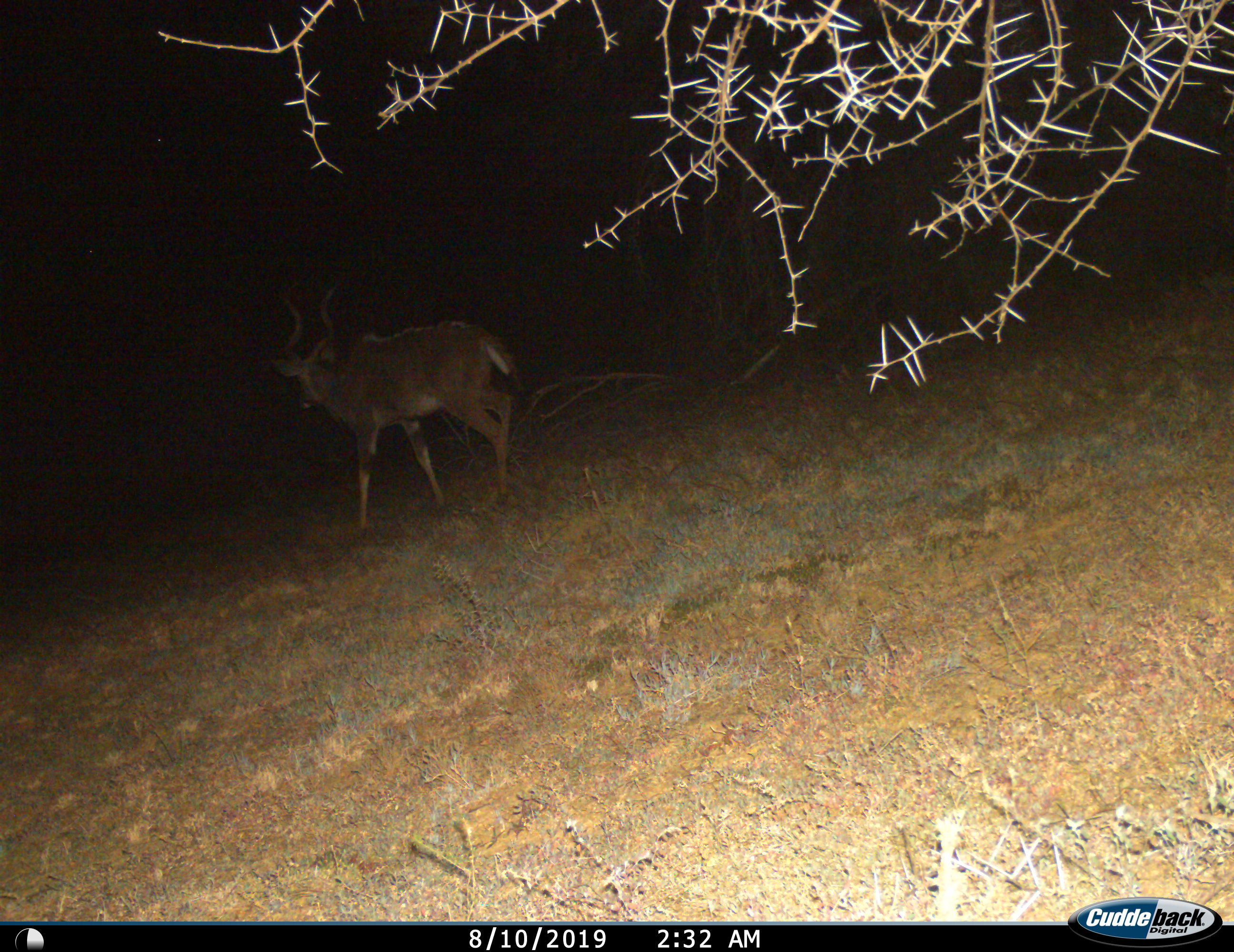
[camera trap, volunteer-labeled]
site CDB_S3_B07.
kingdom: Animalia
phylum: Chordata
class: Mammalia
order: Artiodactyla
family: Bovidae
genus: Tragelaphus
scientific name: Tragelaphus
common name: kudu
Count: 1.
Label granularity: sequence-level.